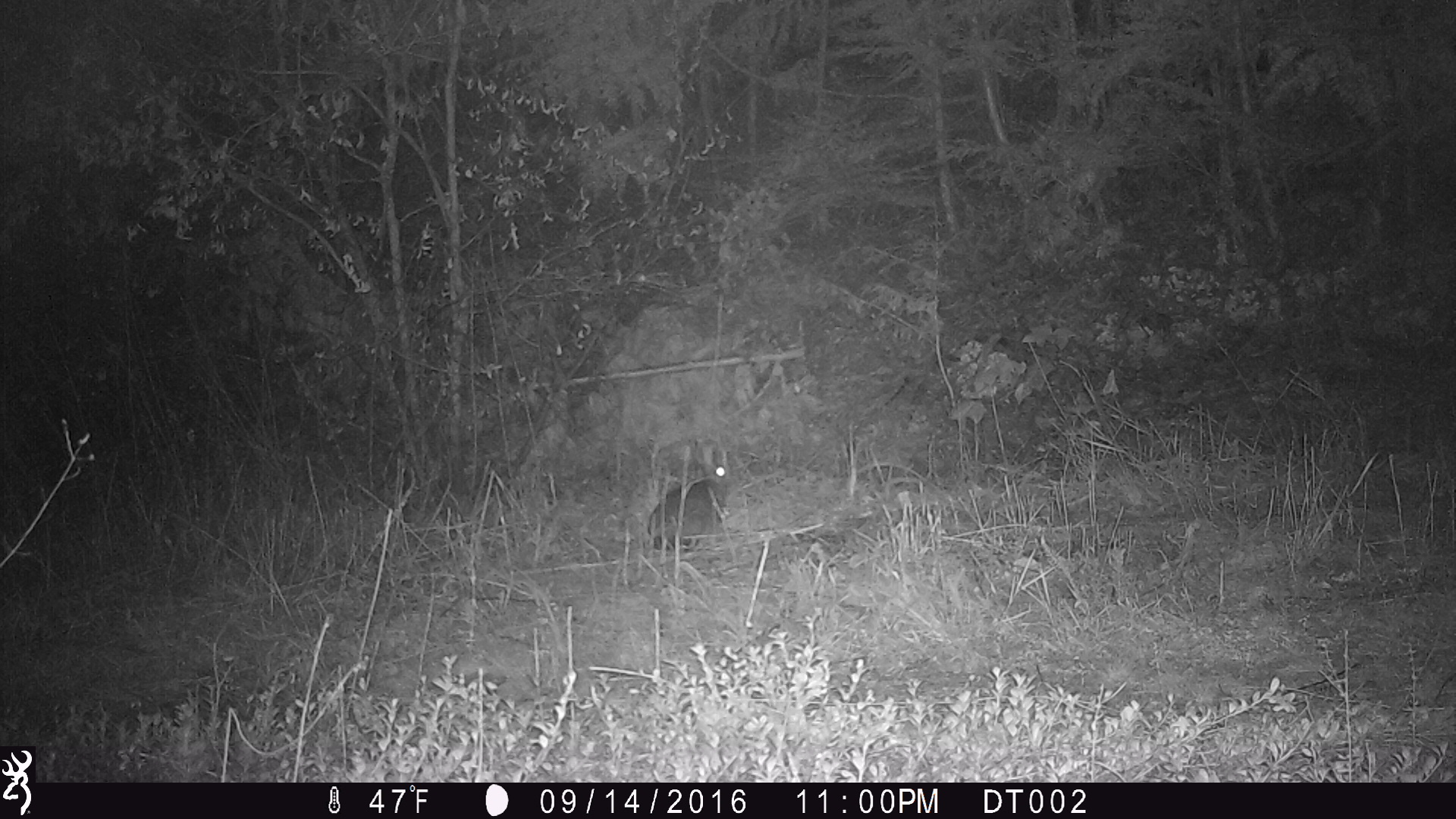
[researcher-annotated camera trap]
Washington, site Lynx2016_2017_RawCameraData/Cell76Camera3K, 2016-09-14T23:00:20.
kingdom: Animalia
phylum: Chordata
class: Mammalia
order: Lagomorpha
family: Leporidae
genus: Lepus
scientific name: Lepus americanus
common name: snowshoe hare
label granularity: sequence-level